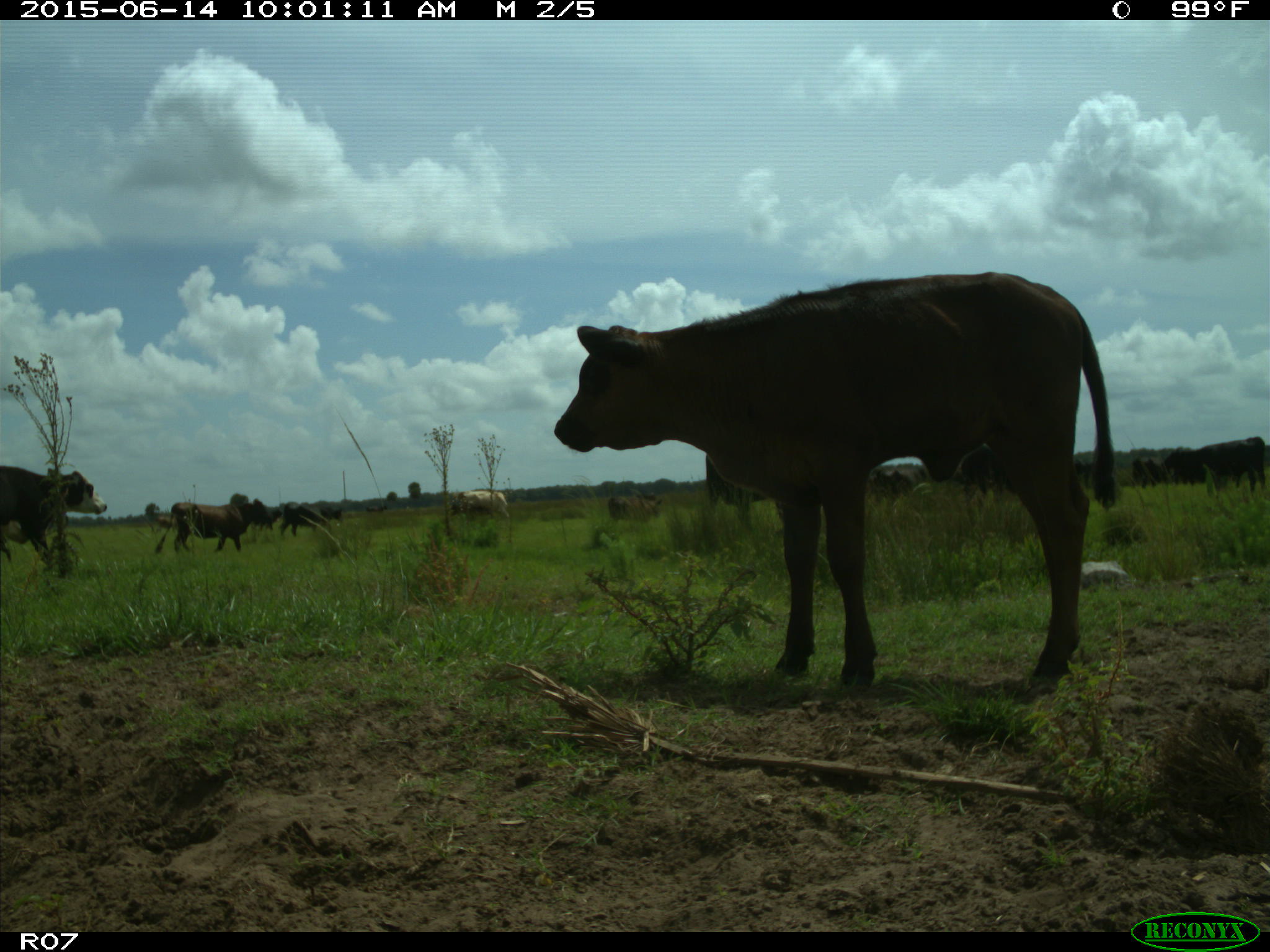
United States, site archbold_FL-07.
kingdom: Animalia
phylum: Chordata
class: Mammalia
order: Artiodactyla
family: Bovidae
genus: Bos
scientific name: Bos taurus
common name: domestic cow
Bos taurus (domestic cow).